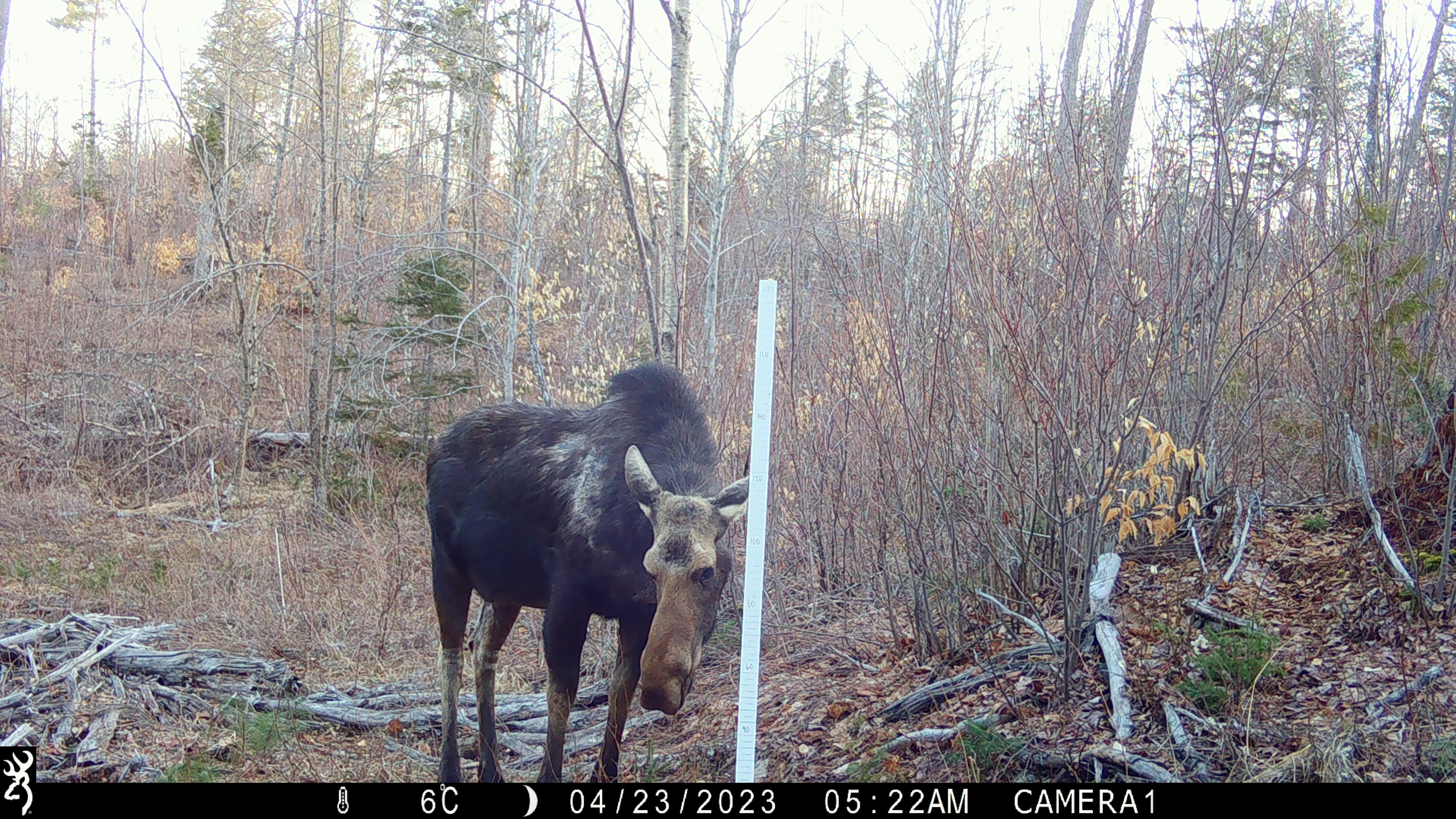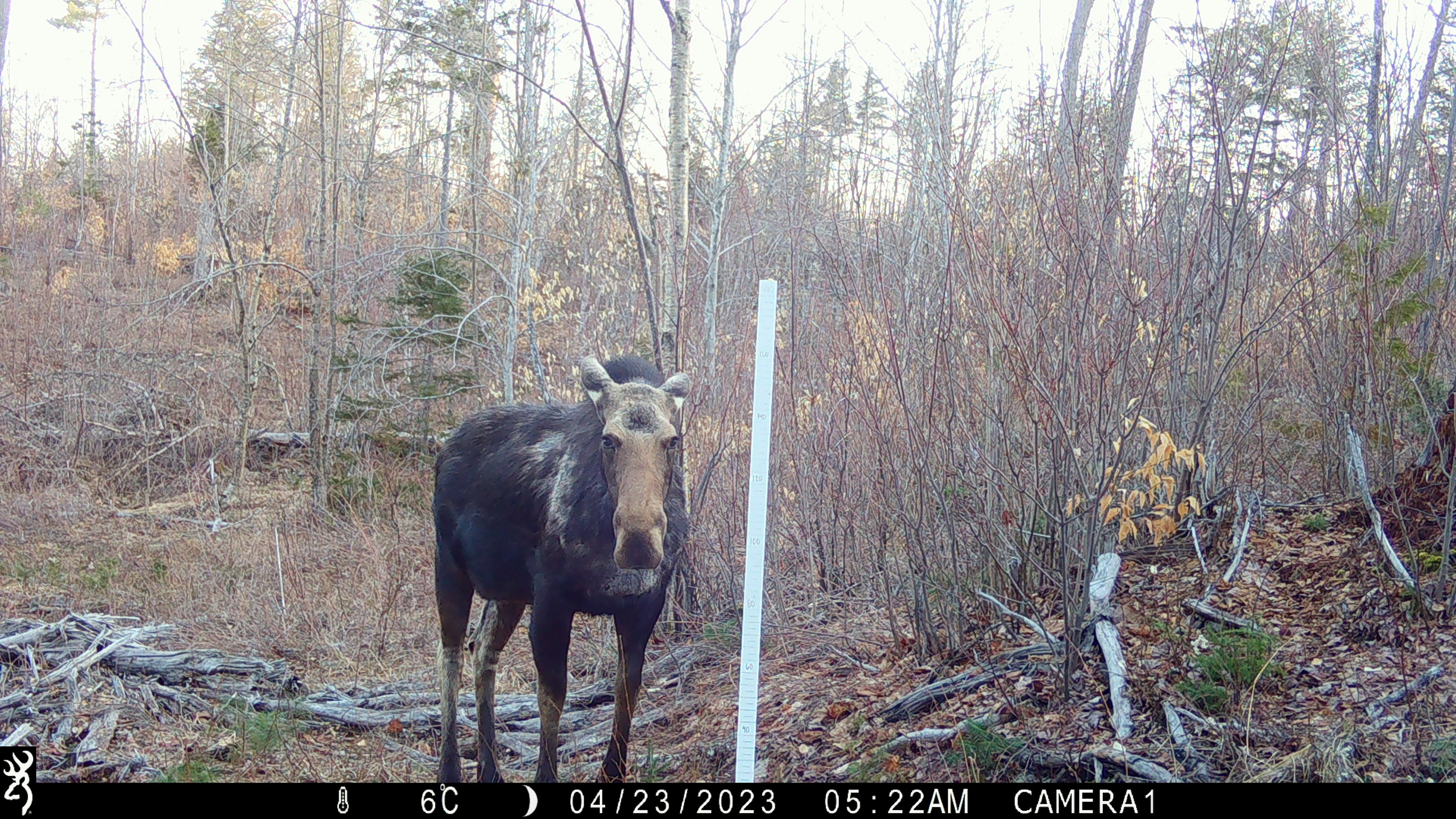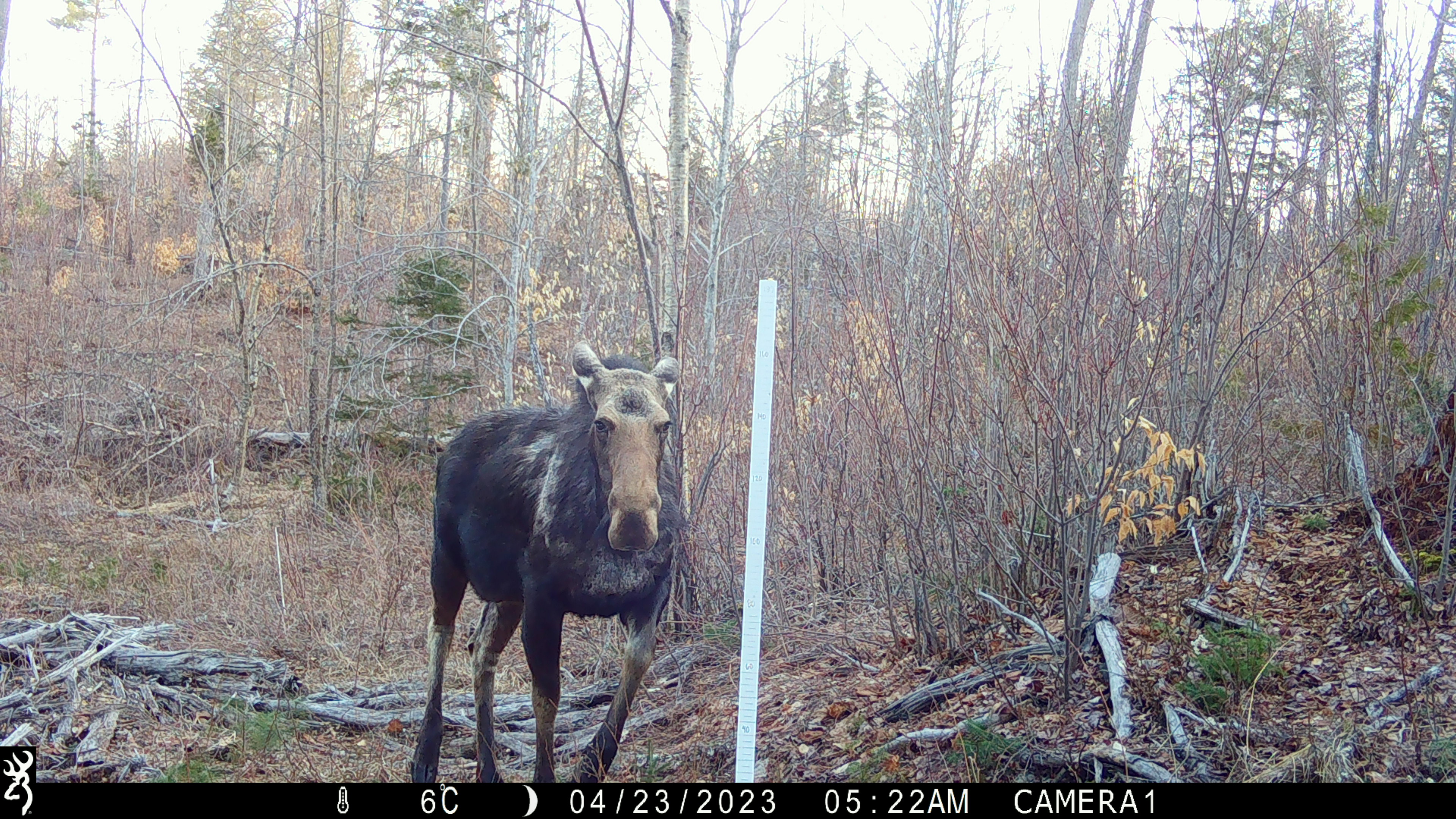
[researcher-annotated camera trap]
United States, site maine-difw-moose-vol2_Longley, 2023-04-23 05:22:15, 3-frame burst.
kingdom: Animalia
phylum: Chordata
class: Mammalia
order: Artiodactyla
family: Cervidae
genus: Alces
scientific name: Alces alces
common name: moose